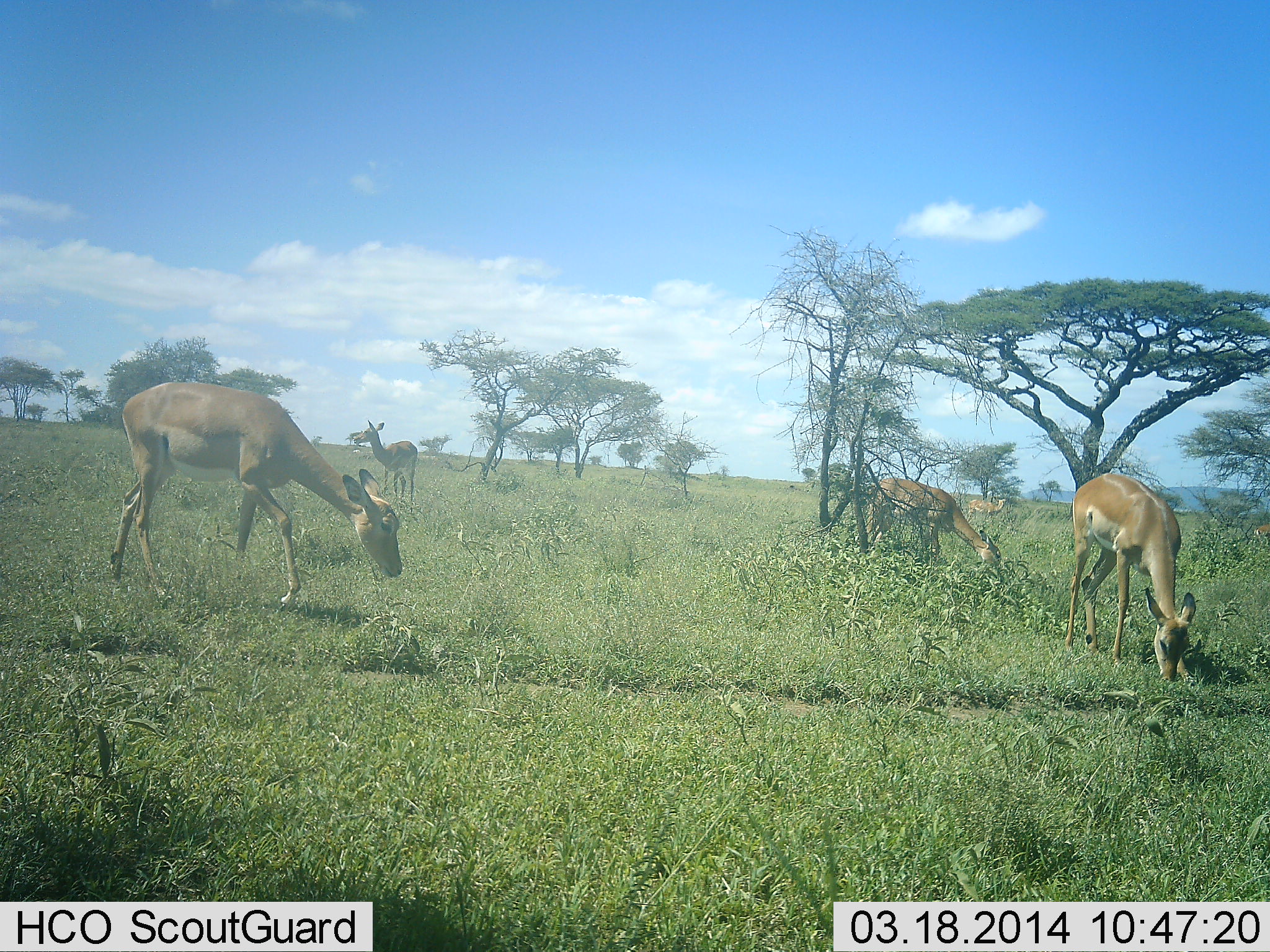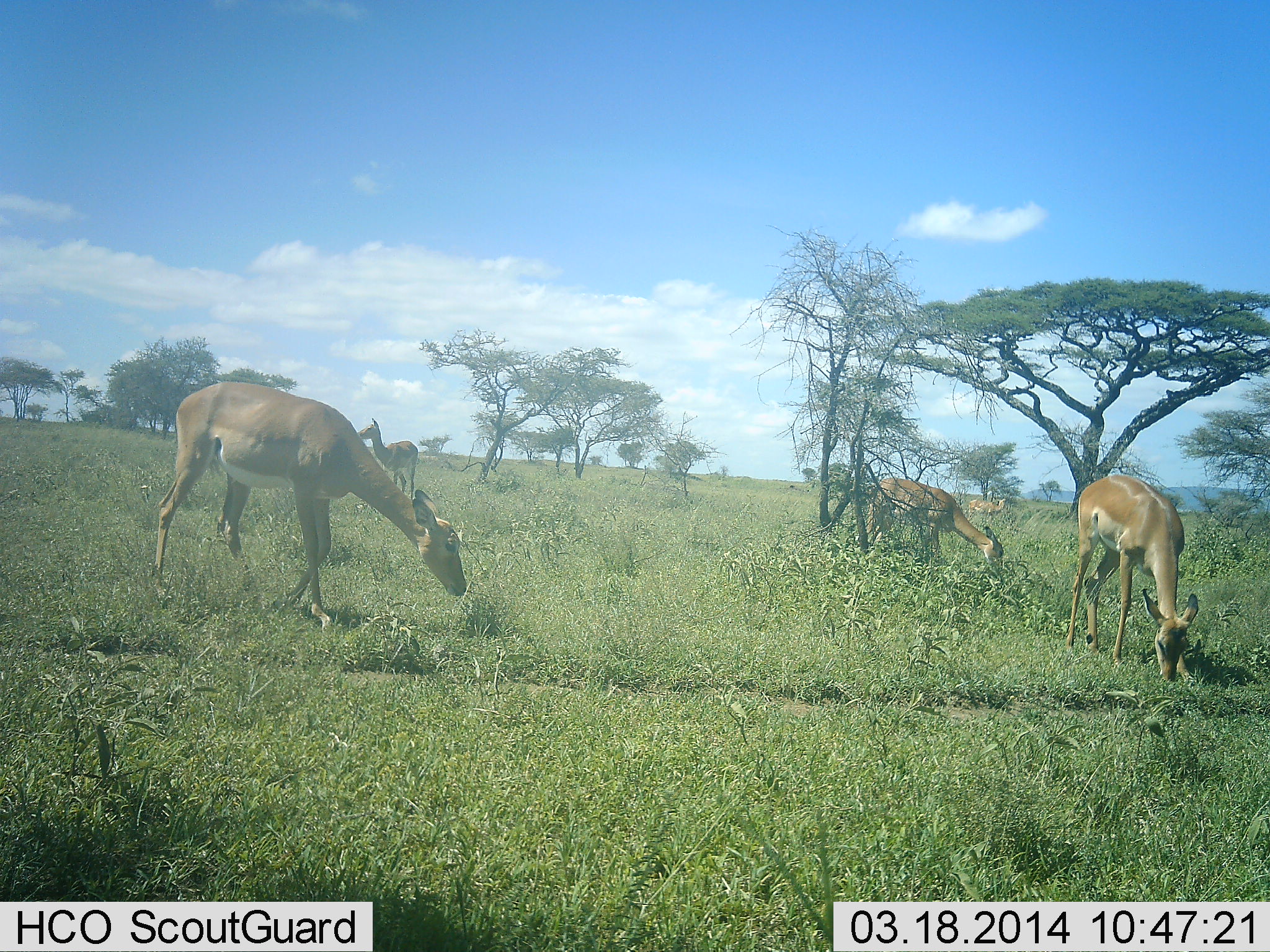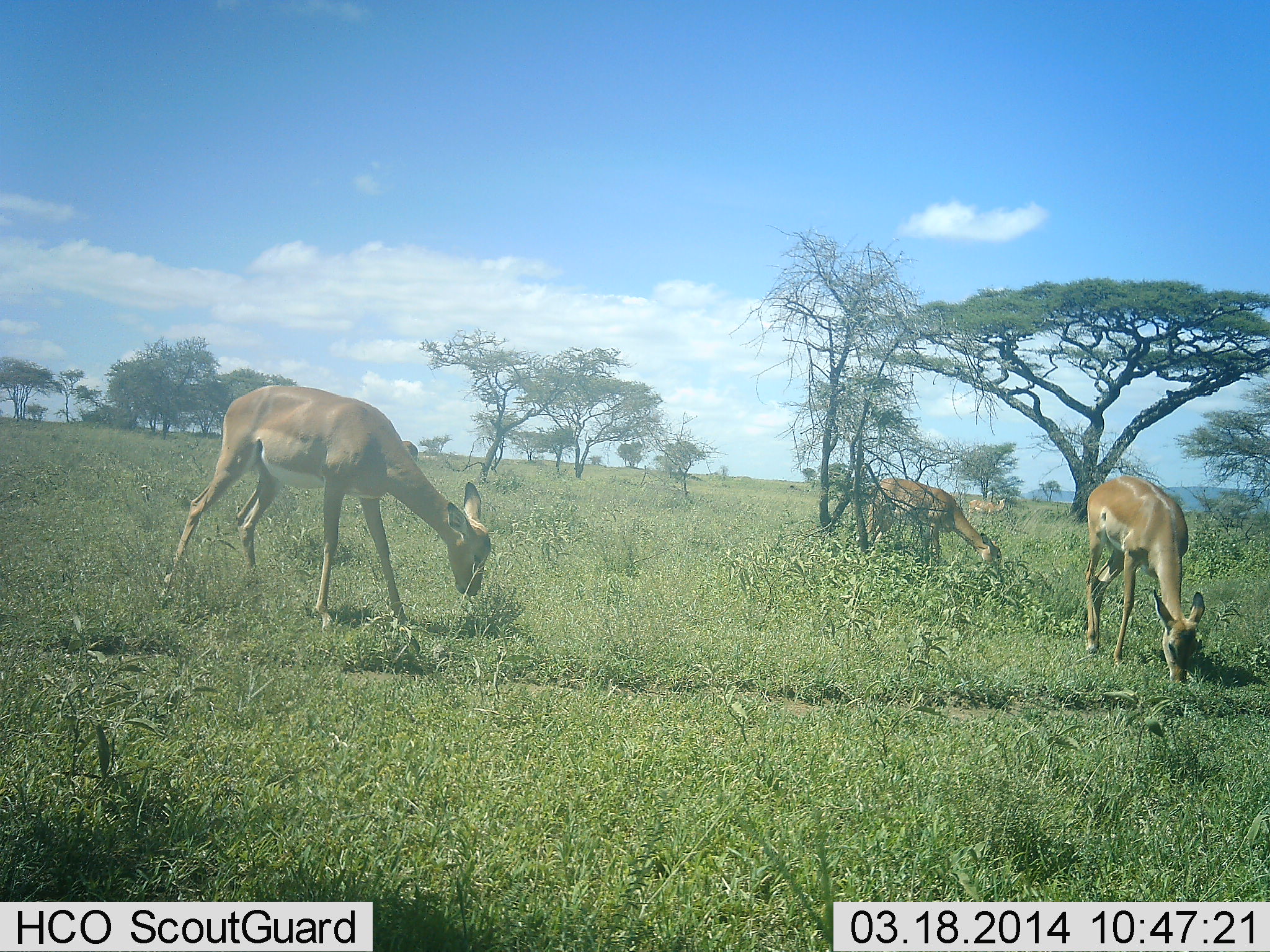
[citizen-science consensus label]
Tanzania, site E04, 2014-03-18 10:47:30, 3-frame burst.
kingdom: Animalia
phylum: Chordata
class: Mammalia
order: Artiodactyla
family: Bovidae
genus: Aepyceros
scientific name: Aepyceros melampus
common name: impala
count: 5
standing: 50%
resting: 0%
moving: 40%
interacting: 0%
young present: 0%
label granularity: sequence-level